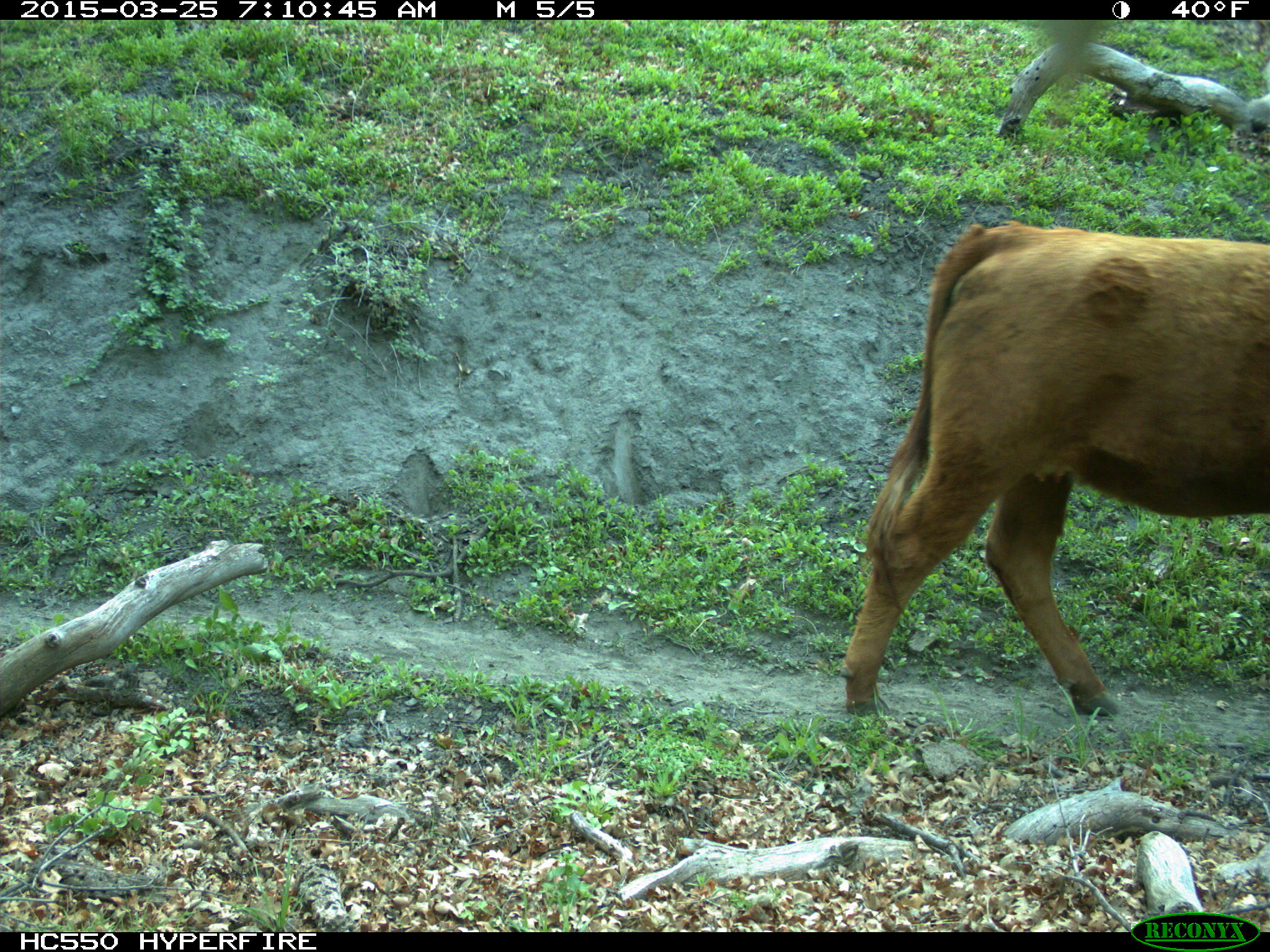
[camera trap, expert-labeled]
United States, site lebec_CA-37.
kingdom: Animalia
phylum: Chordata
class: Mammalia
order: Artiodactyla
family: Bovidae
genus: Bos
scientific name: Bos taurus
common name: domestic cow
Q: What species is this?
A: Bos taurus (domestic cow).